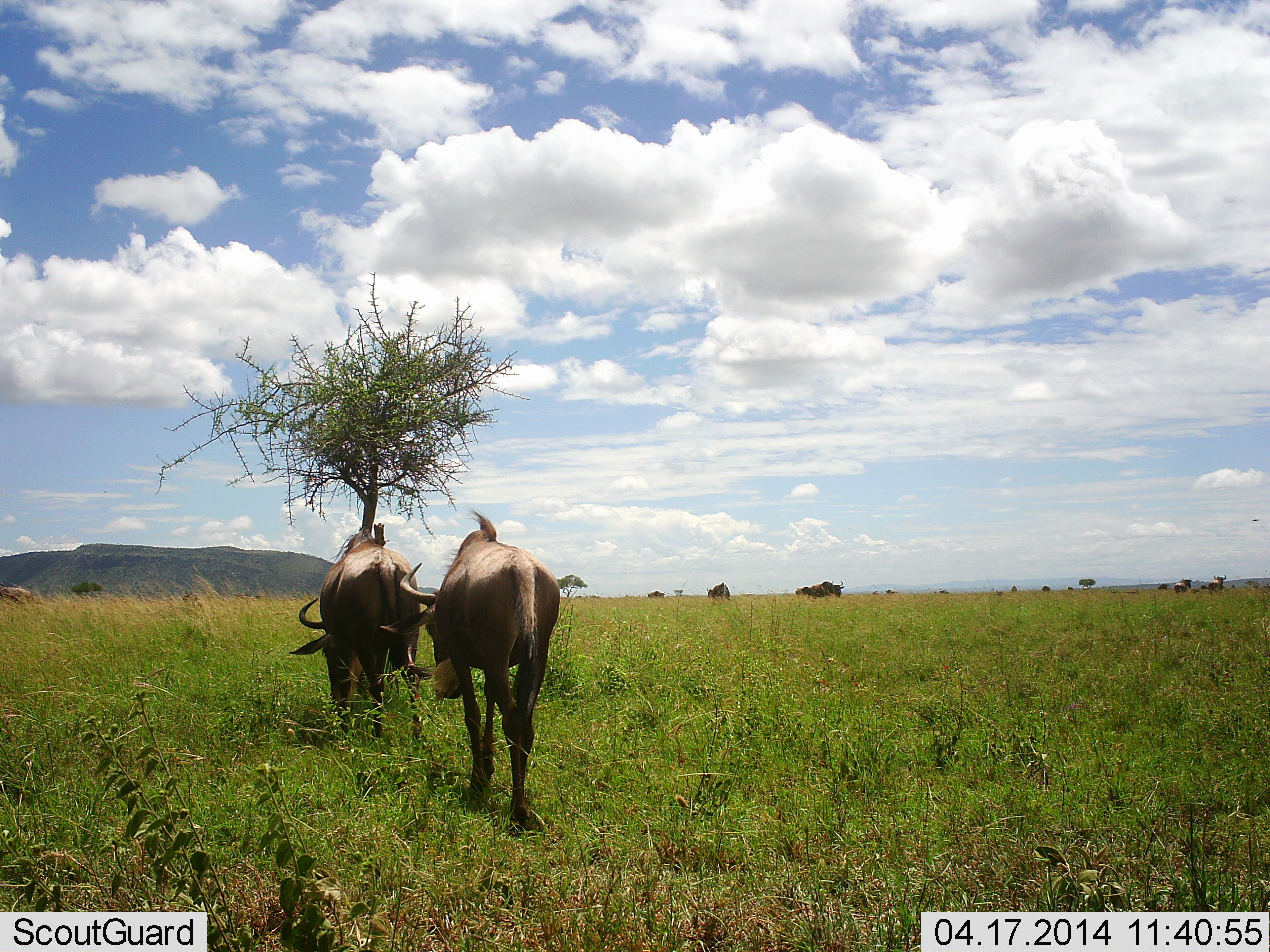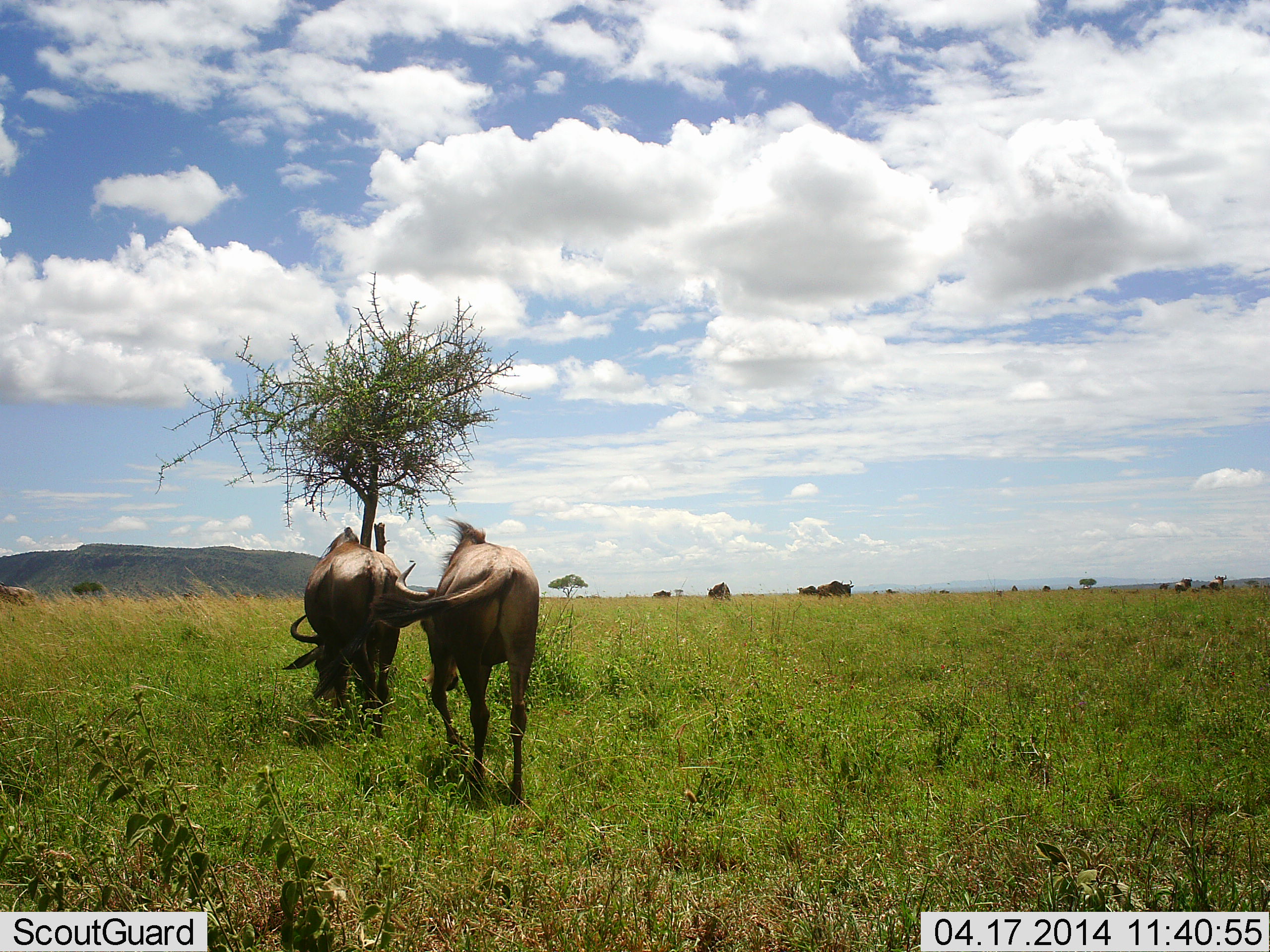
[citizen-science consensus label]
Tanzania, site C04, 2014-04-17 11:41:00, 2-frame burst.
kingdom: Animalia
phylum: Chordata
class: Mammalia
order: Artiodactyla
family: Bovidae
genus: Connochaetes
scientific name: Connochaetes taurinus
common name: blue wildebeest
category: wildebeest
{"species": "wildebeest (blue wildebeest) (Connochaetes taurinus)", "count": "5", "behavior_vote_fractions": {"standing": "32%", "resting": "0%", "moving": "68%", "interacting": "0%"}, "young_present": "2%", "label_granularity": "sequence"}